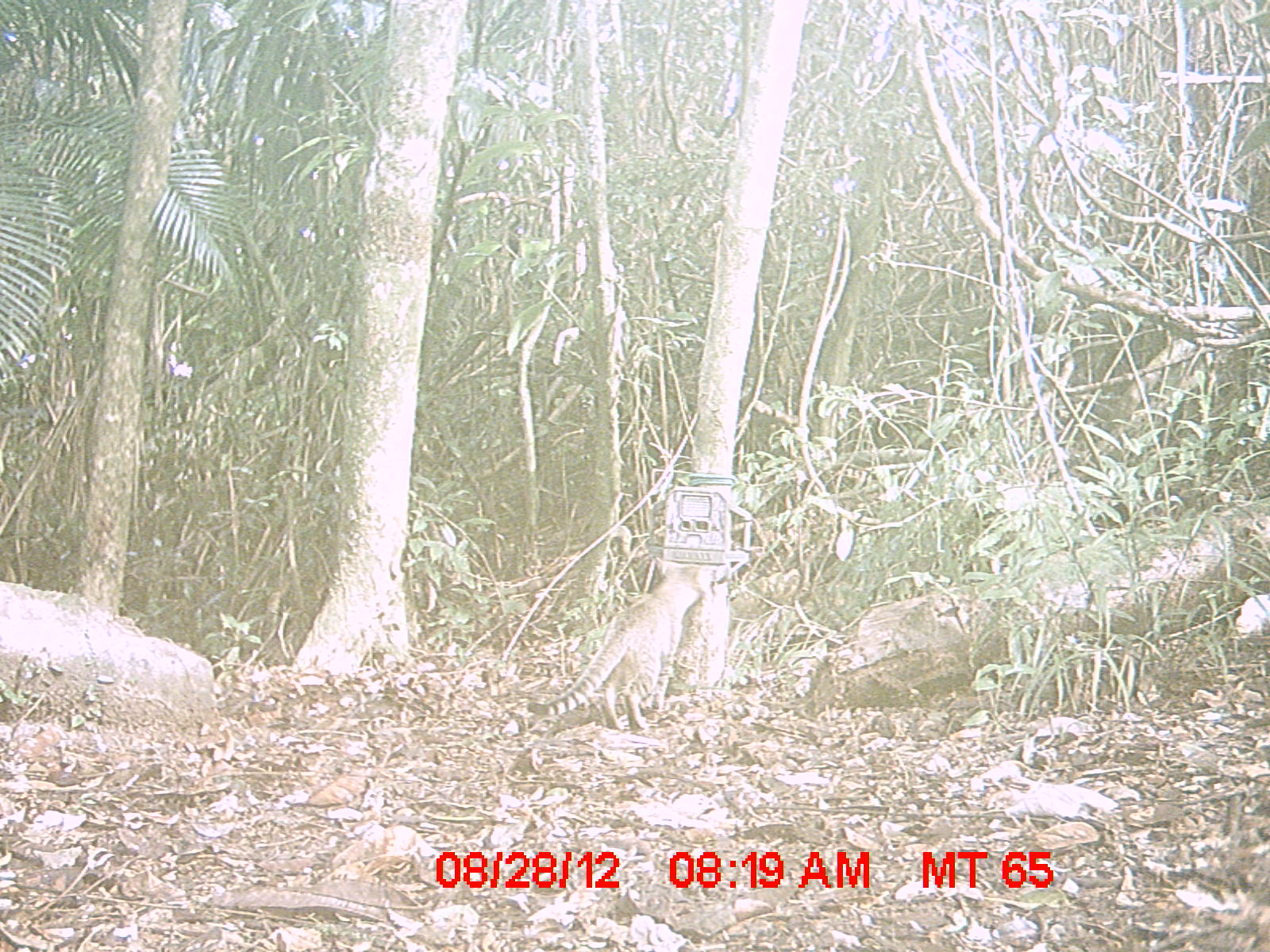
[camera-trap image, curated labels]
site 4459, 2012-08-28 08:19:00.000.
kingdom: Animalia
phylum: Chordata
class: Mammalia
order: Carnivora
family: Felidae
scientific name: Felidae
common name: felids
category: felis sp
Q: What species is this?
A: Felis sp (felids) (Felidae).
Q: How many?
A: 1.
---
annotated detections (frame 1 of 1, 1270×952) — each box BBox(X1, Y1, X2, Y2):
felis sp: BBox(527, 555, 706, 729)